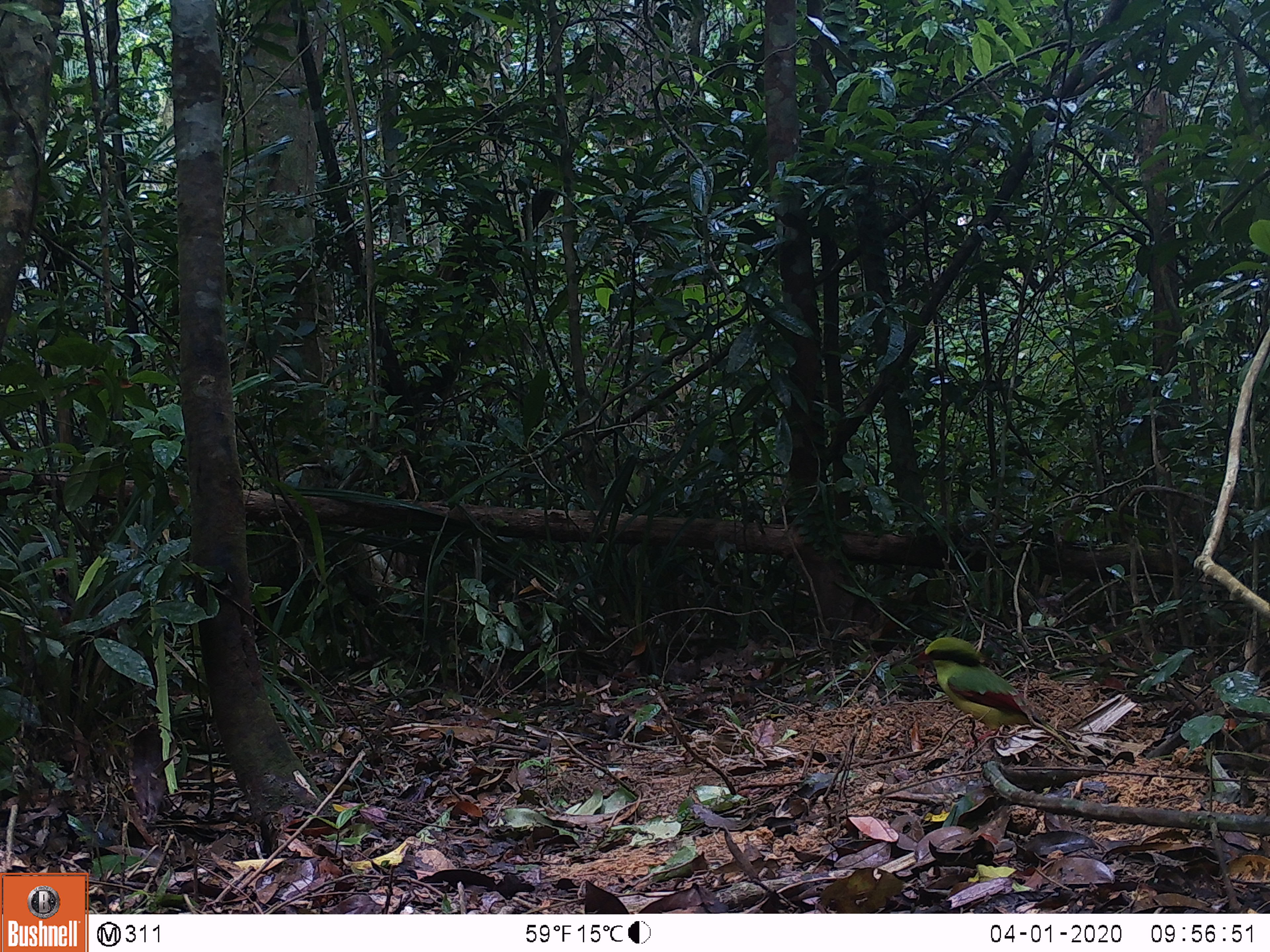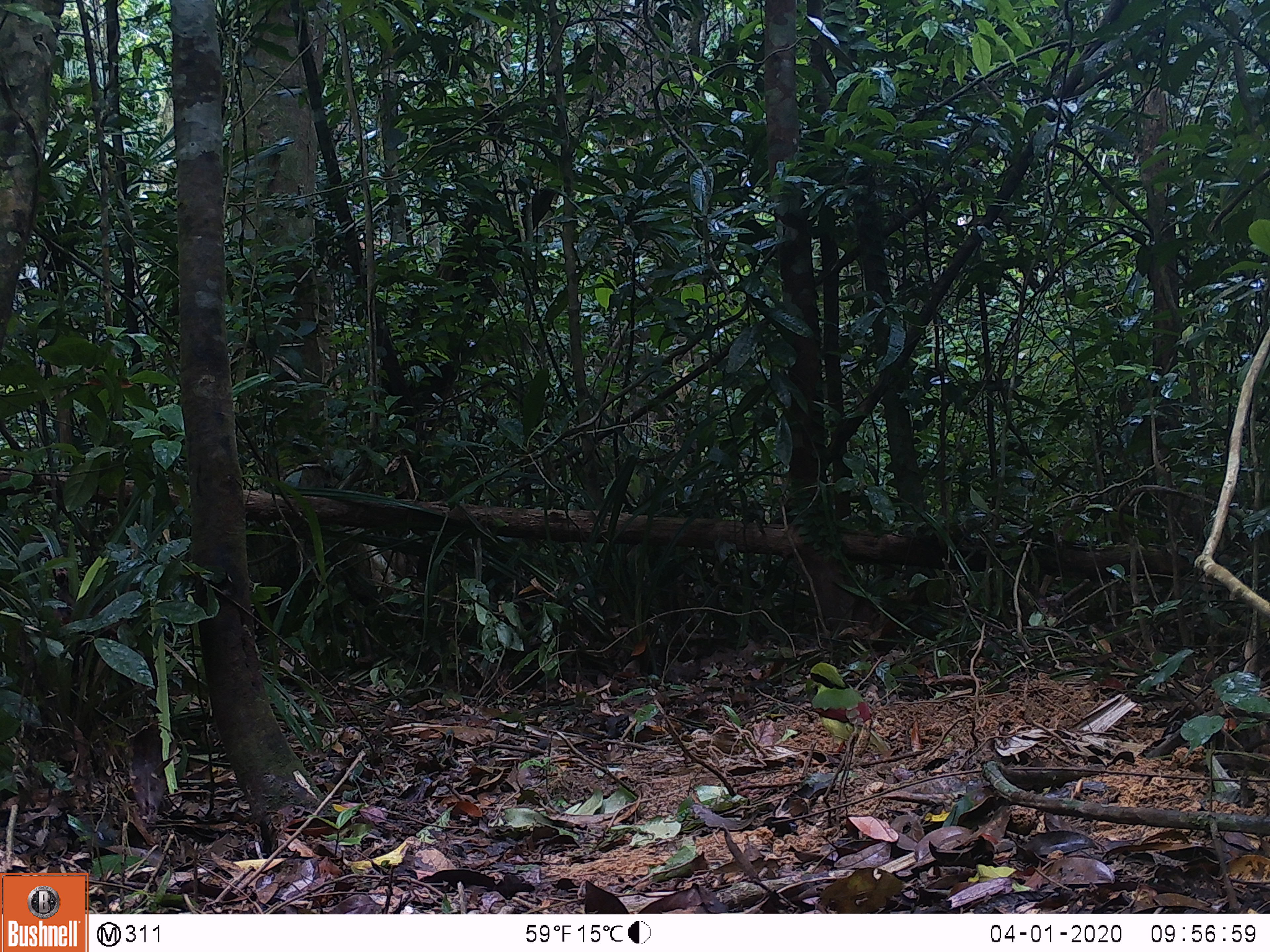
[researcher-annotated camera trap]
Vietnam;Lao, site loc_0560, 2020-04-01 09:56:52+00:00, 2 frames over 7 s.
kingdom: Animalia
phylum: Chordata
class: Aves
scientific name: Aves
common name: bird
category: unidentified bird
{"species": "unidentified bird (bird) (Aves)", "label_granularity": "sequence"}